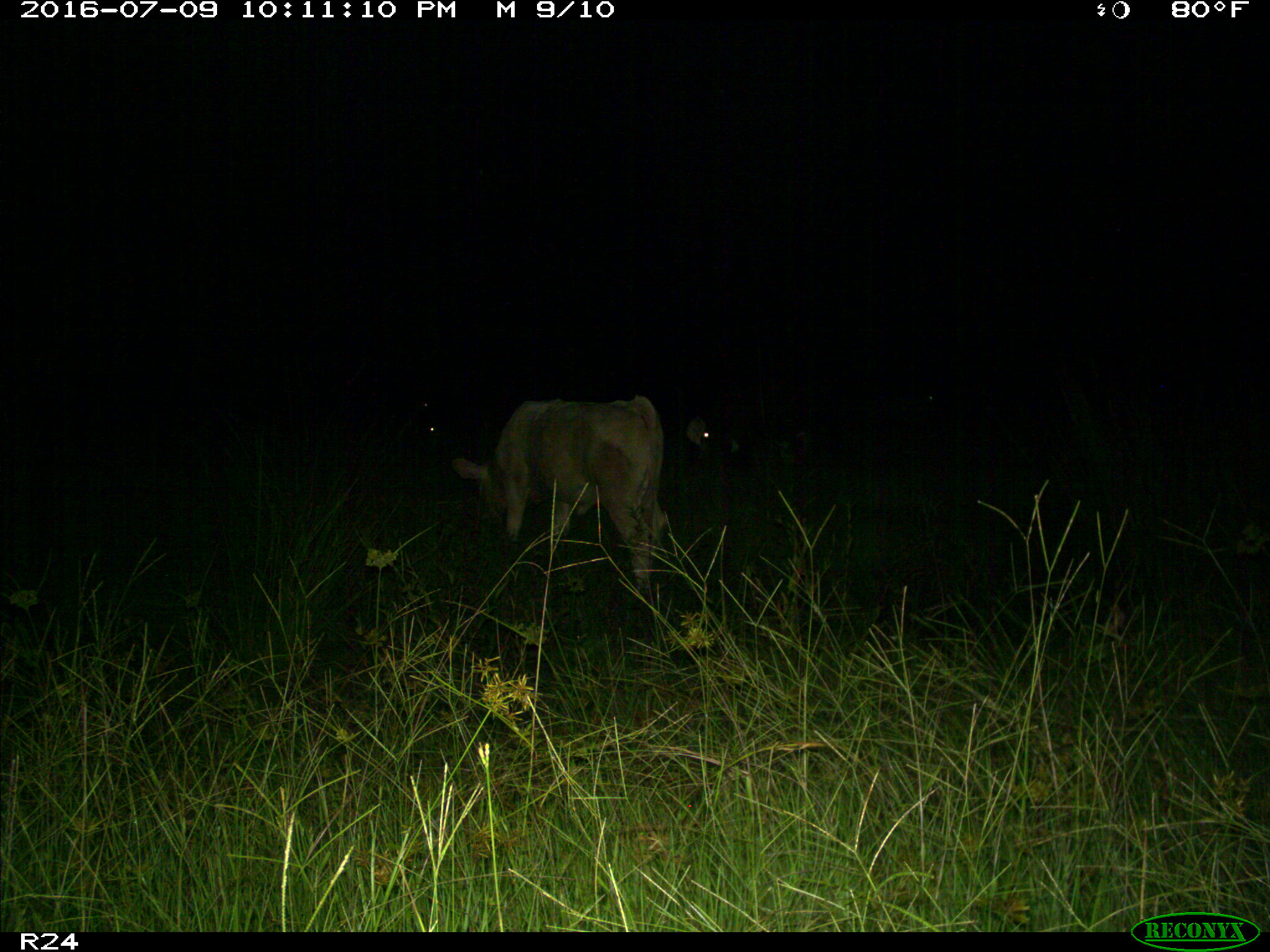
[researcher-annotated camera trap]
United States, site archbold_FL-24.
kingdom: Animalia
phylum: Chordata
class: Mammalia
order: Artiodactyla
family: Bovidae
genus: Bos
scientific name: Bos taurus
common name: domestic cow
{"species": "Bos taurus (domestic cow)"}